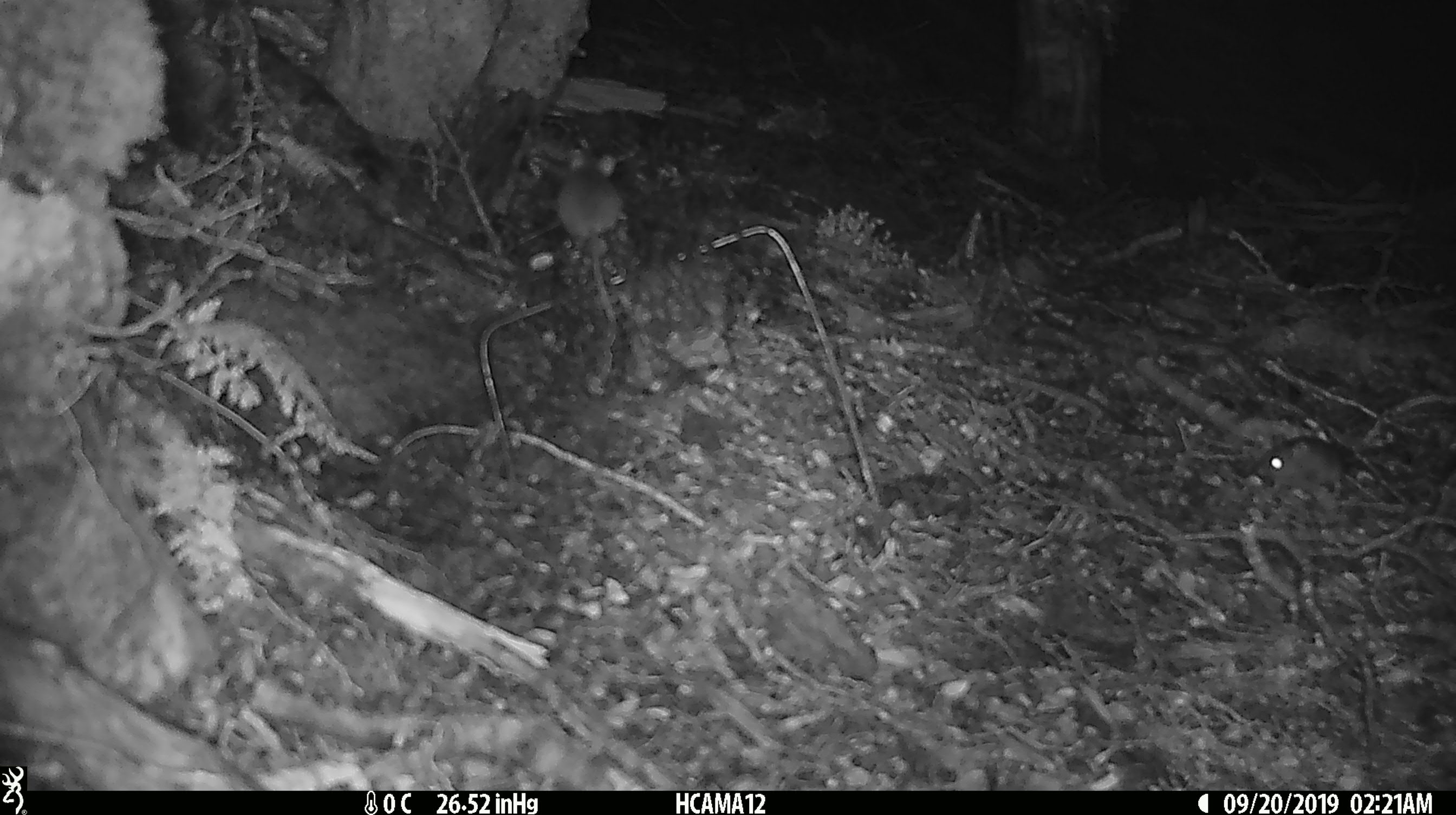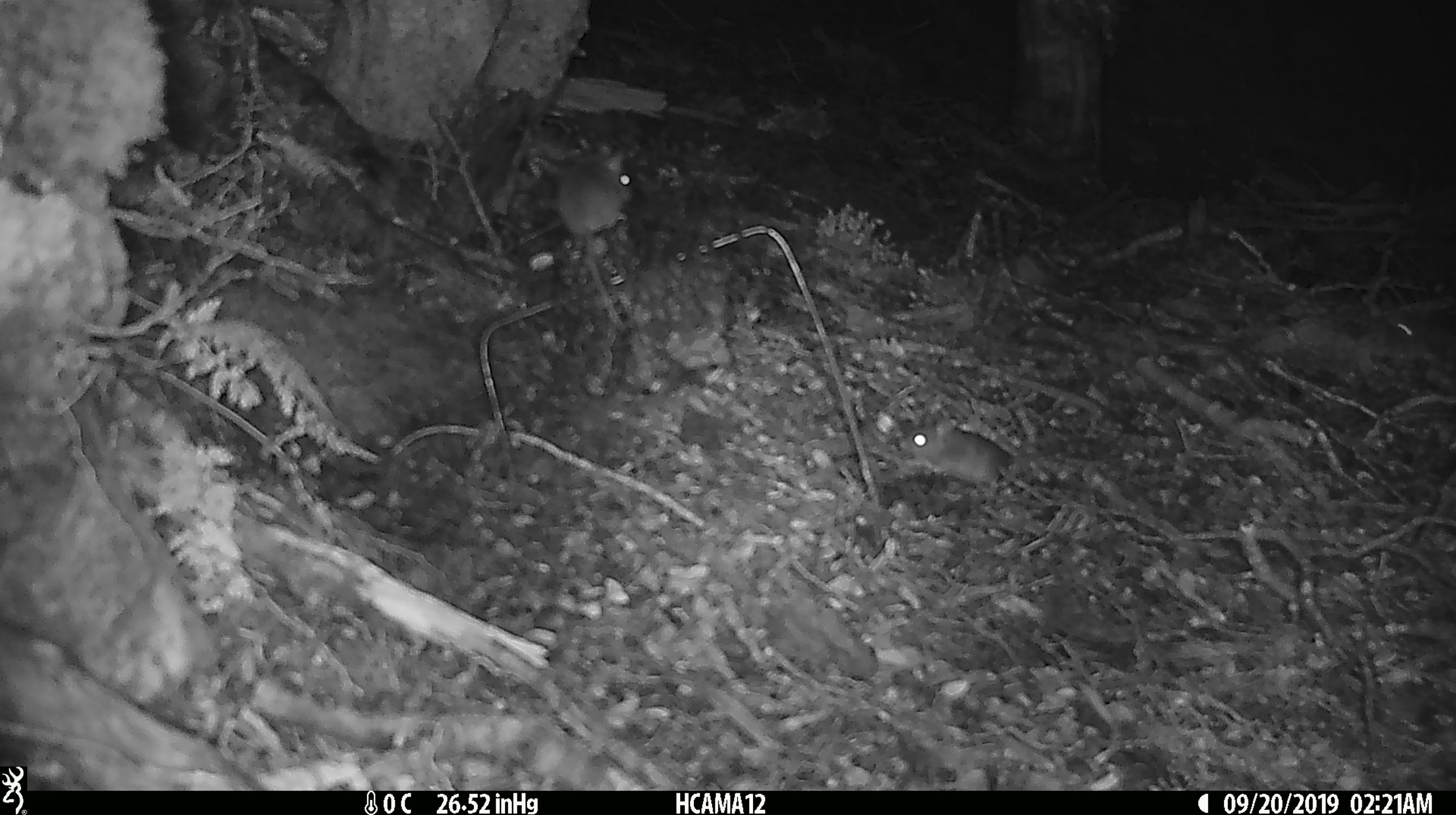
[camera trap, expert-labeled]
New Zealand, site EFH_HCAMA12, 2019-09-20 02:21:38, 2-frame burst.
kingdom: Animalia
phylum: Chordata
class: Mammalia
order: Rodentia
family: Muridae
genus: Mus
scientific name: Mus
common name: mouse